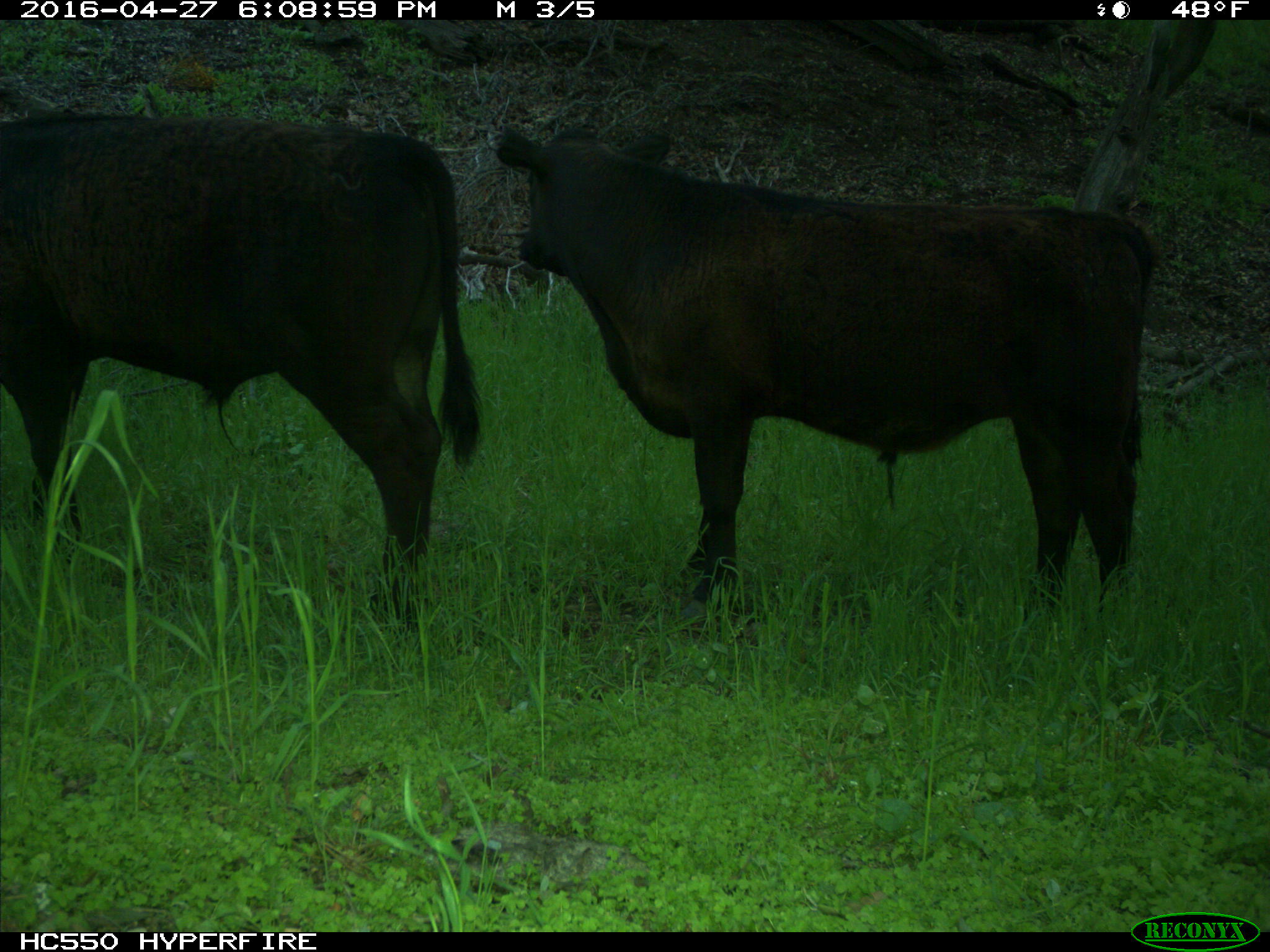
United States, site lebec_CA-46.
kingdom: Animalia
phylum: Chordata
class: Mammalia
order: Artiodactyla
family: Bovidae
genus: Bos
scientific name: Bos taurus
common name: domestic cow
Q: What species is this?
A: Bos taurus (domestic cow).